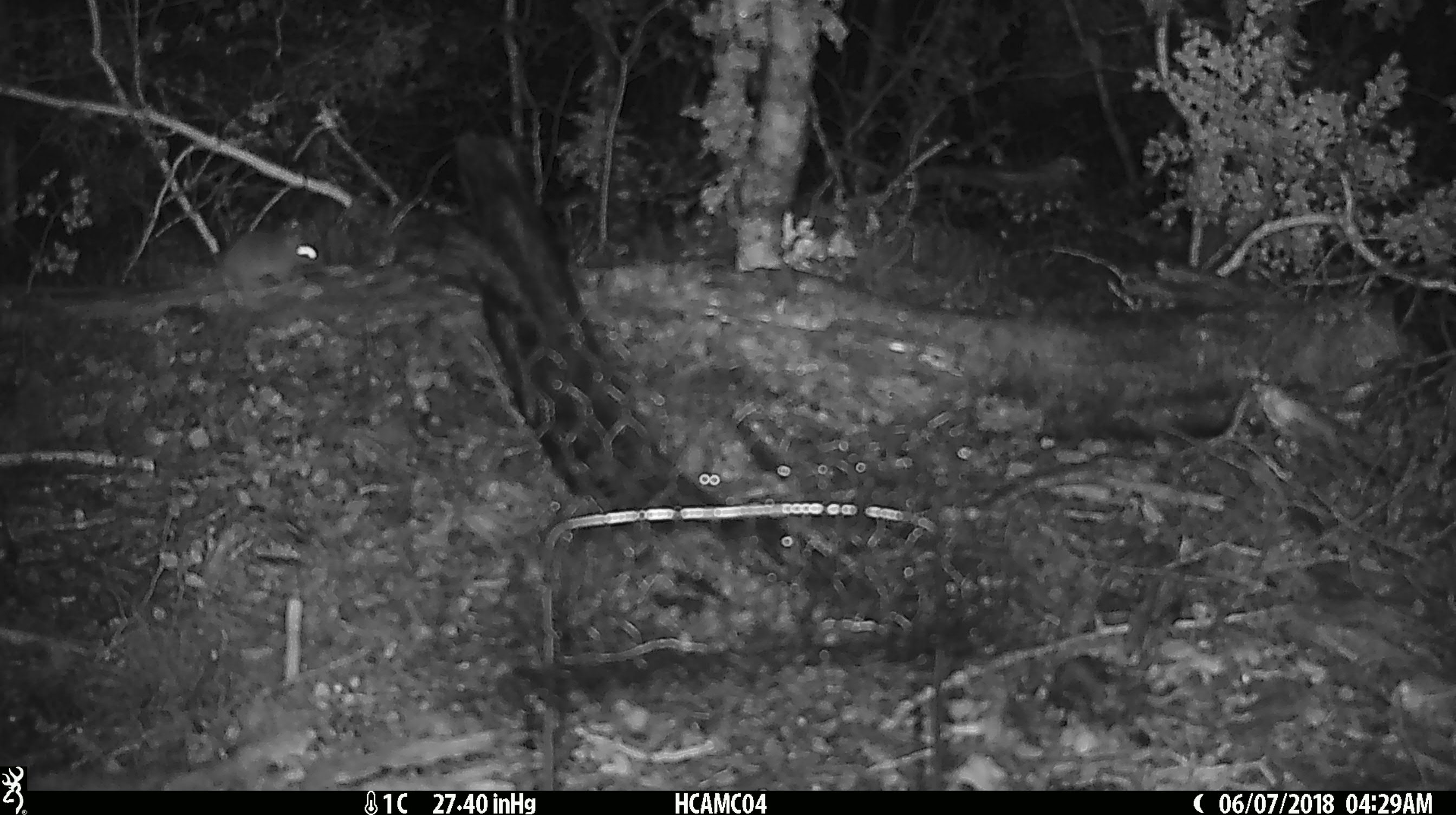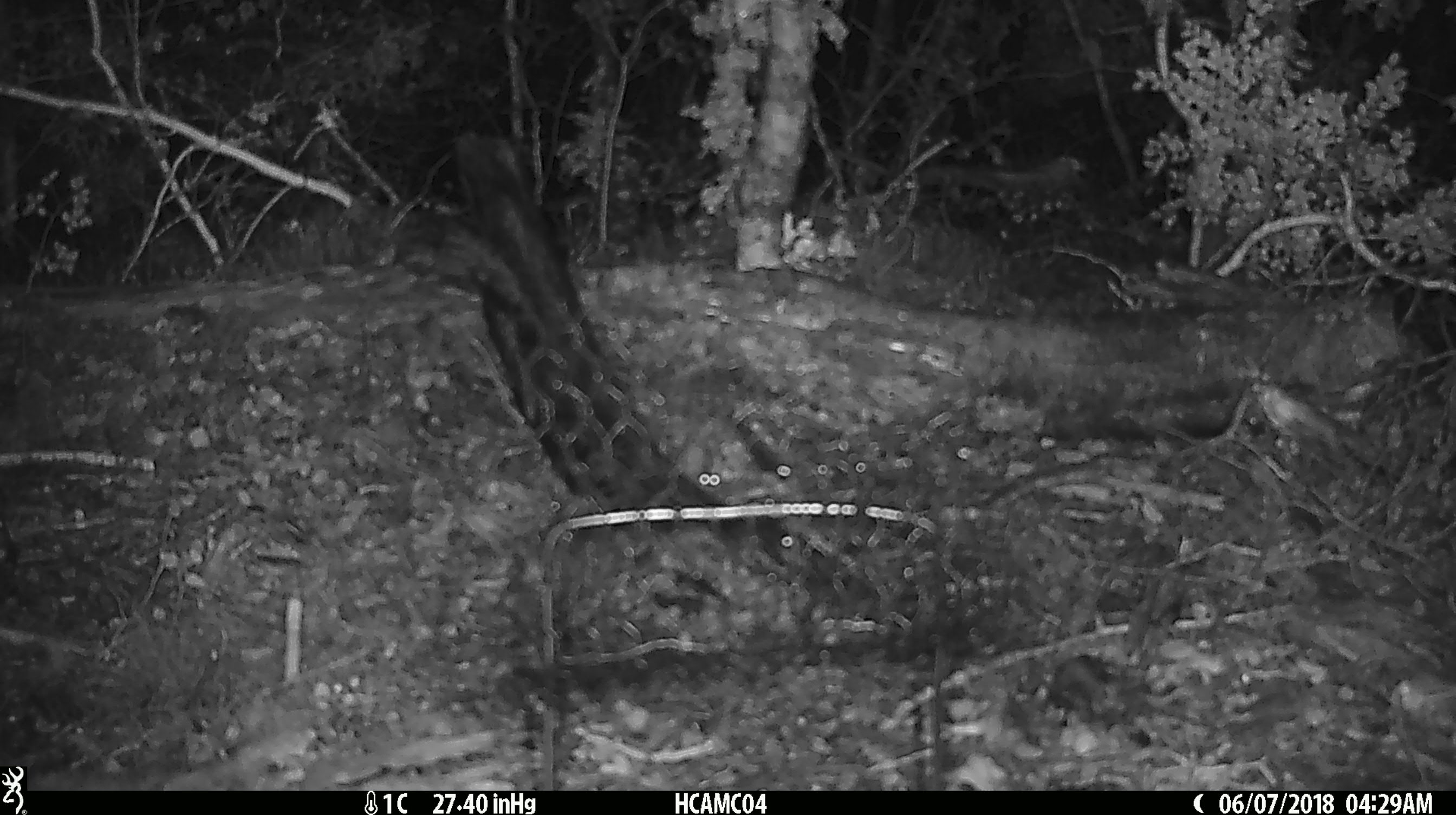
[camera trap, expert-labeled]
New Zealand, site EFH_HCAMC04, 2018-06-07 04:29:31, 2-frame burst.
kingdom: Animalia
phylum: Chordata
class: Mammalia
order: Rodentia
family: Muridae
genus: Mus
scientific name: Mus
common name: mouse